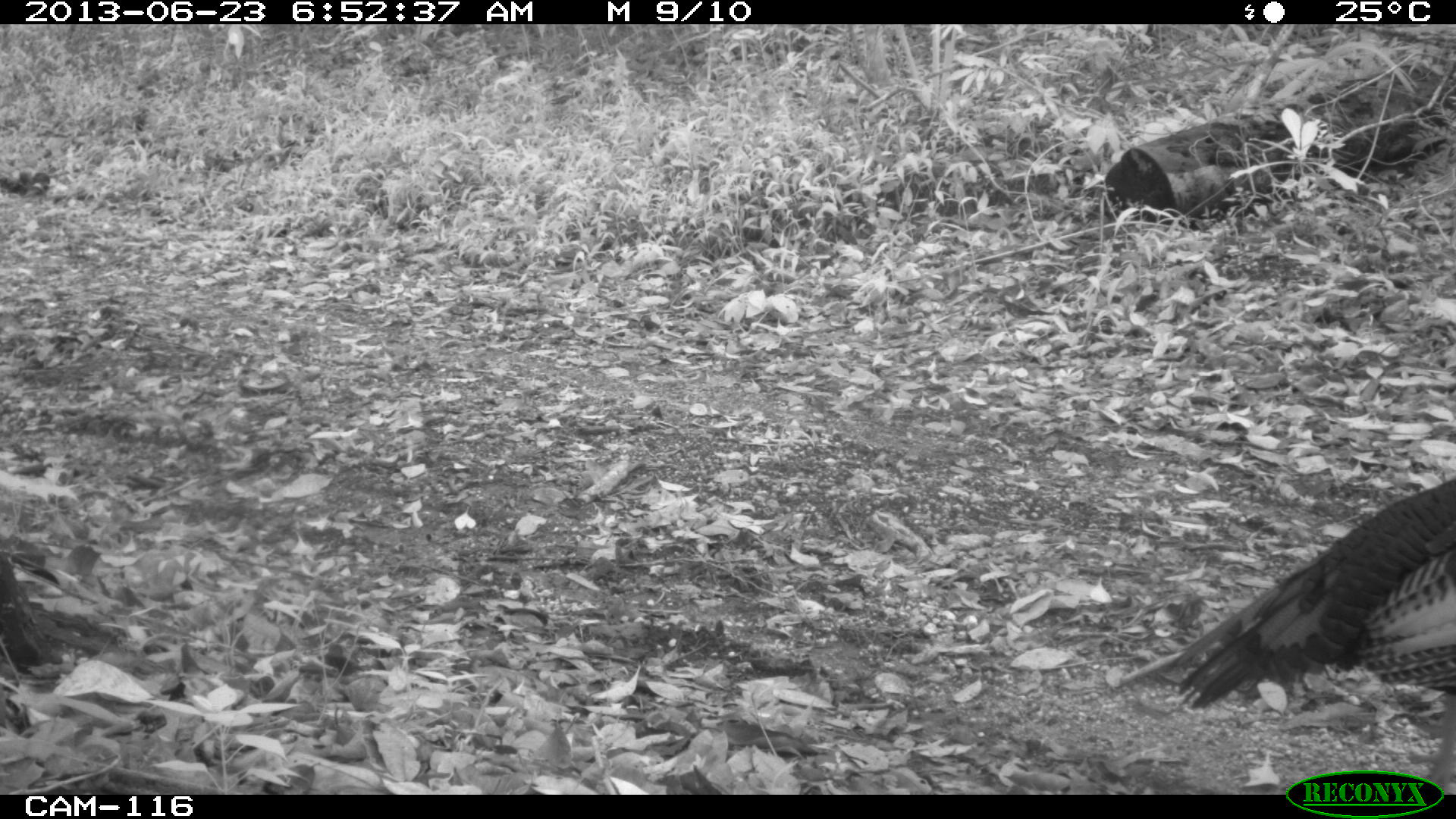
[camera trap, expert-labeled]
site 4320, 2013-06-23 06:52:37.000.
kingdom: Animalia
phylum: Chordata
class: Aves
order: Galliformes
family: Phasianidae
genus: Meleagris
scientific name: Meleagris ocellata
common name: ocellated turkey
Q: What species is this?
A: Meleagris ocellata (ocellated turkey).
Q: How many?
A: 1.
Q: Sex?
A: Male.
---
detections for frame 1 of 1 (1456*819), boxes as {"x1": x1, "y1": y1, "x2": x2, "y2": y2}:
meleagris ocellata: {"x1": 1154, "y1": 475, "x2": 1456, "y2": 795}